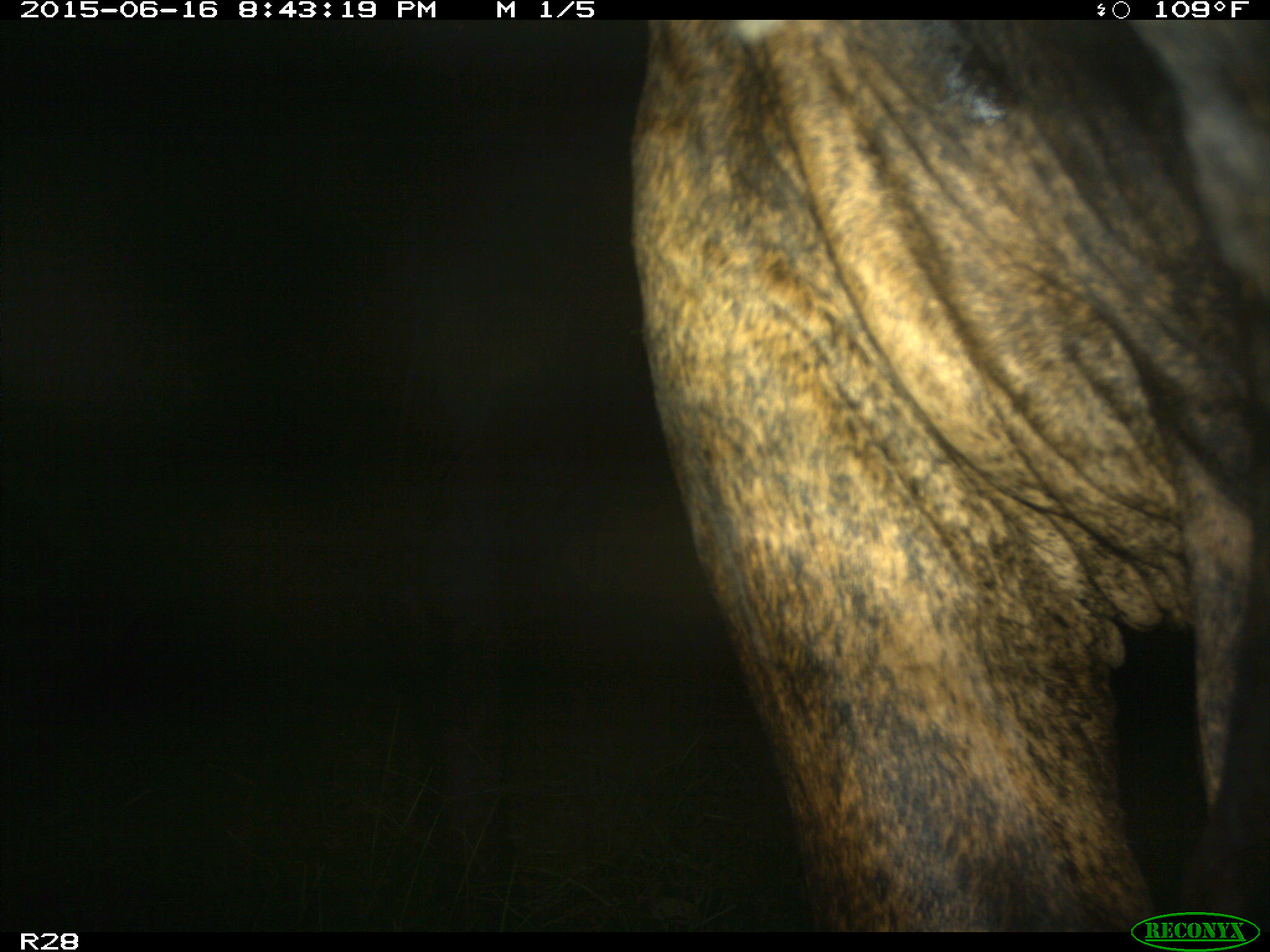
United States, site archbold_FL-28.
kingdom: Animalia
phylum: Chordata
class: Mammalia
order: Artiodactyla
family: Bovidae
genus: Bos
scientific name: Bos taurus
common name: domestic cow